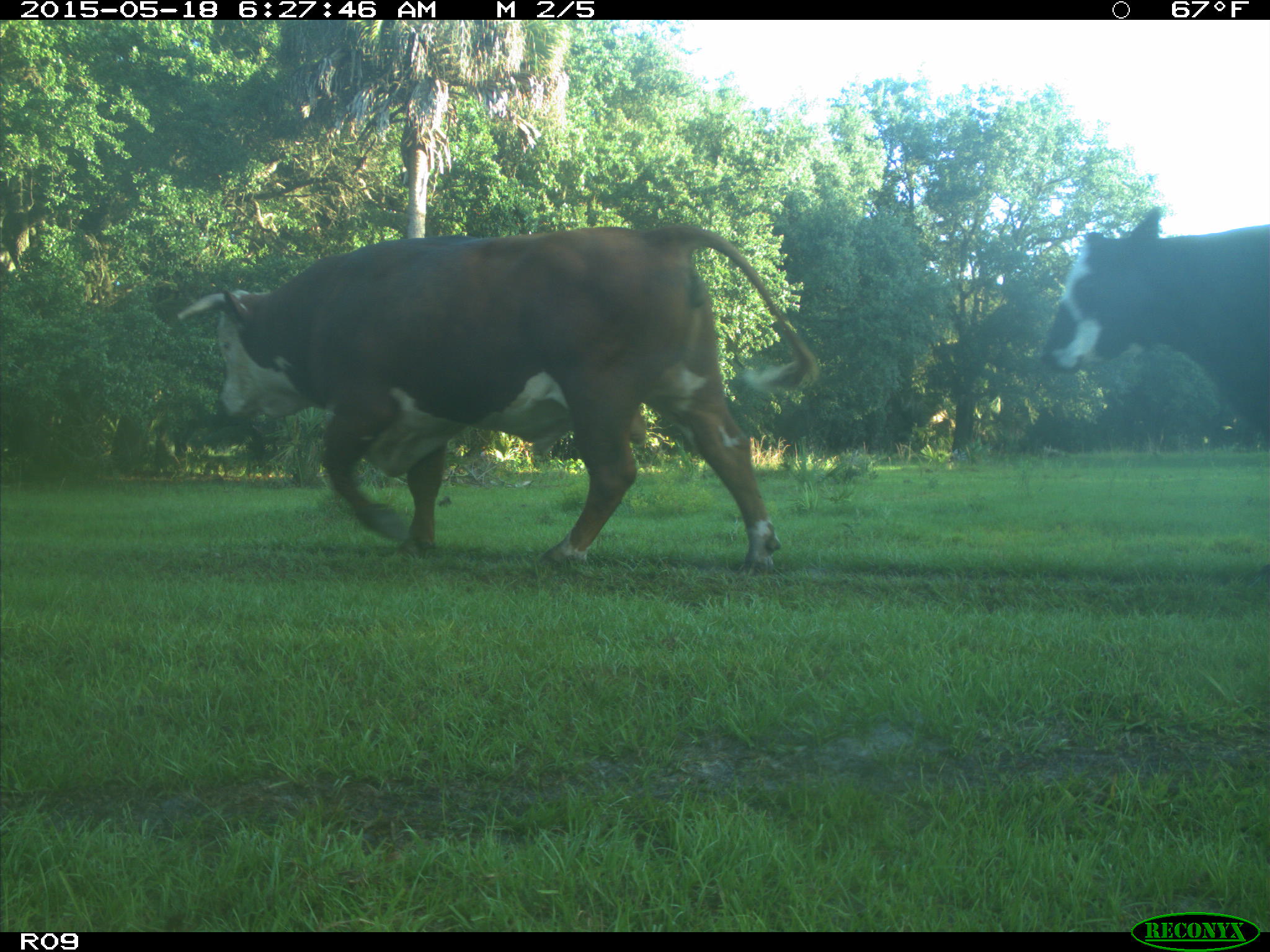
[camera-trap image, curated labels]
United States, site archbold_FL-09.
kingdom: Animalia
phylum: Chordata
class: Mammalia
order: Artiodactyla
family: Bovidae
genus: Bos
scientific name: Bos taurus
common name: domestic cow